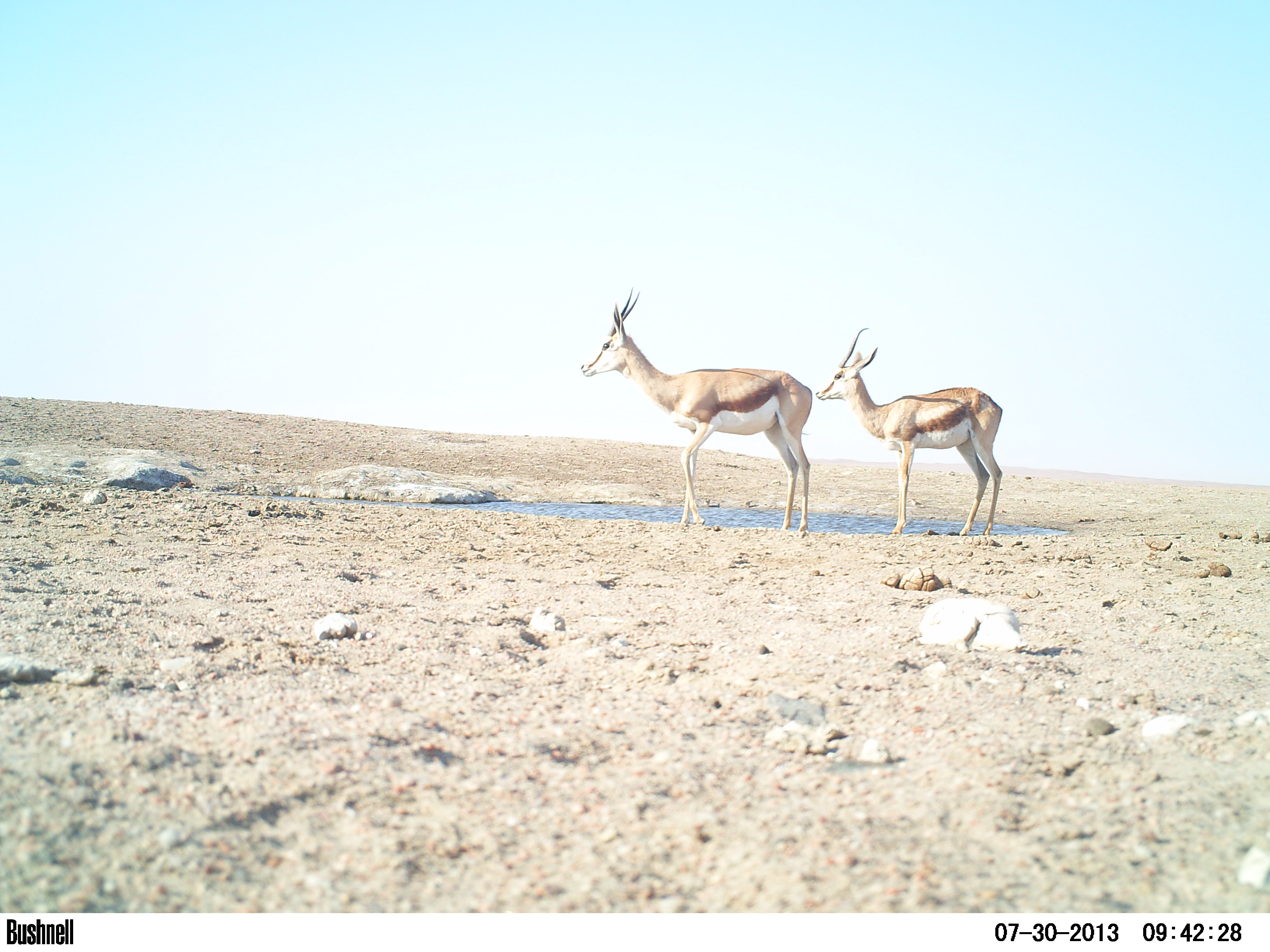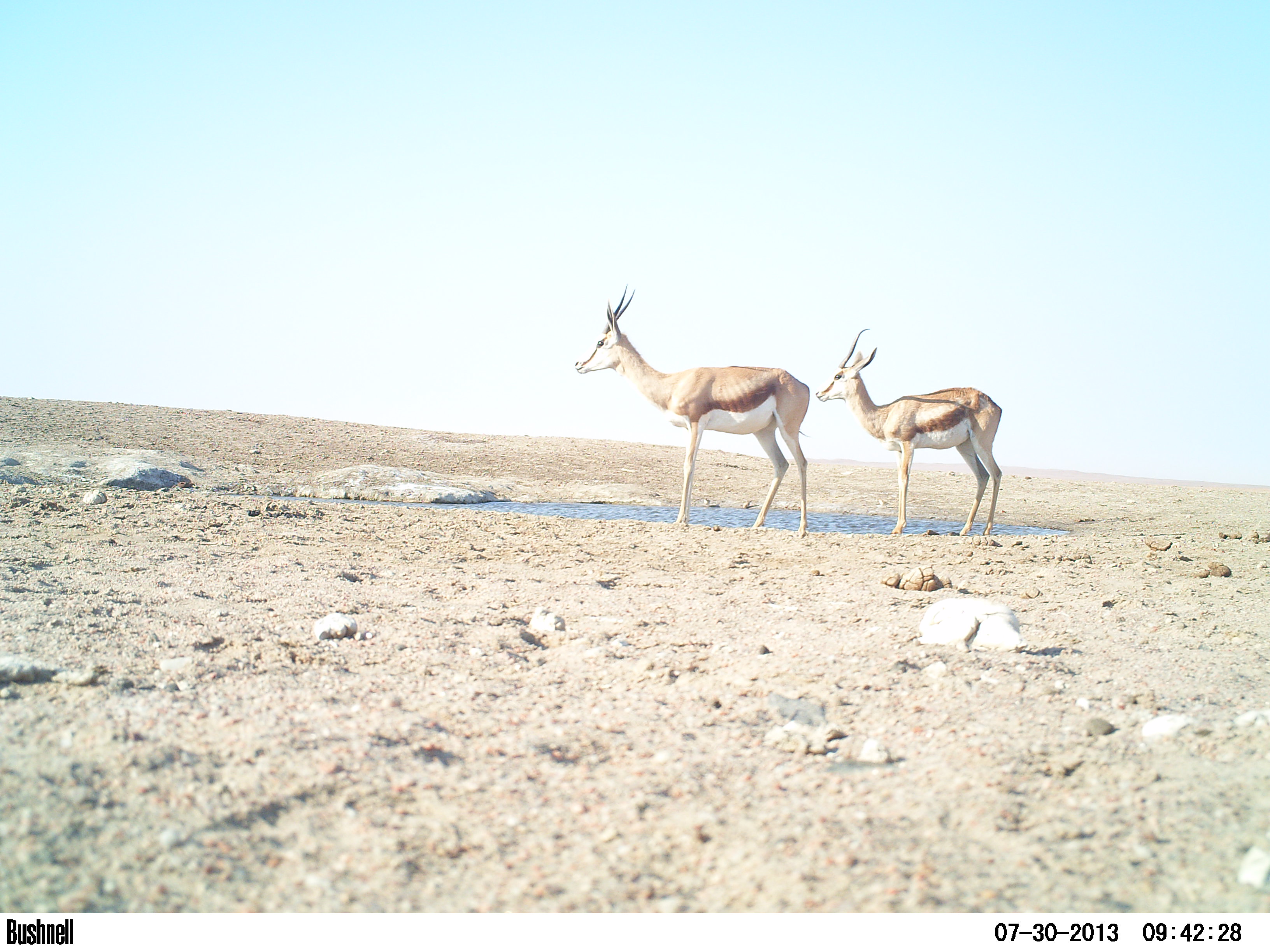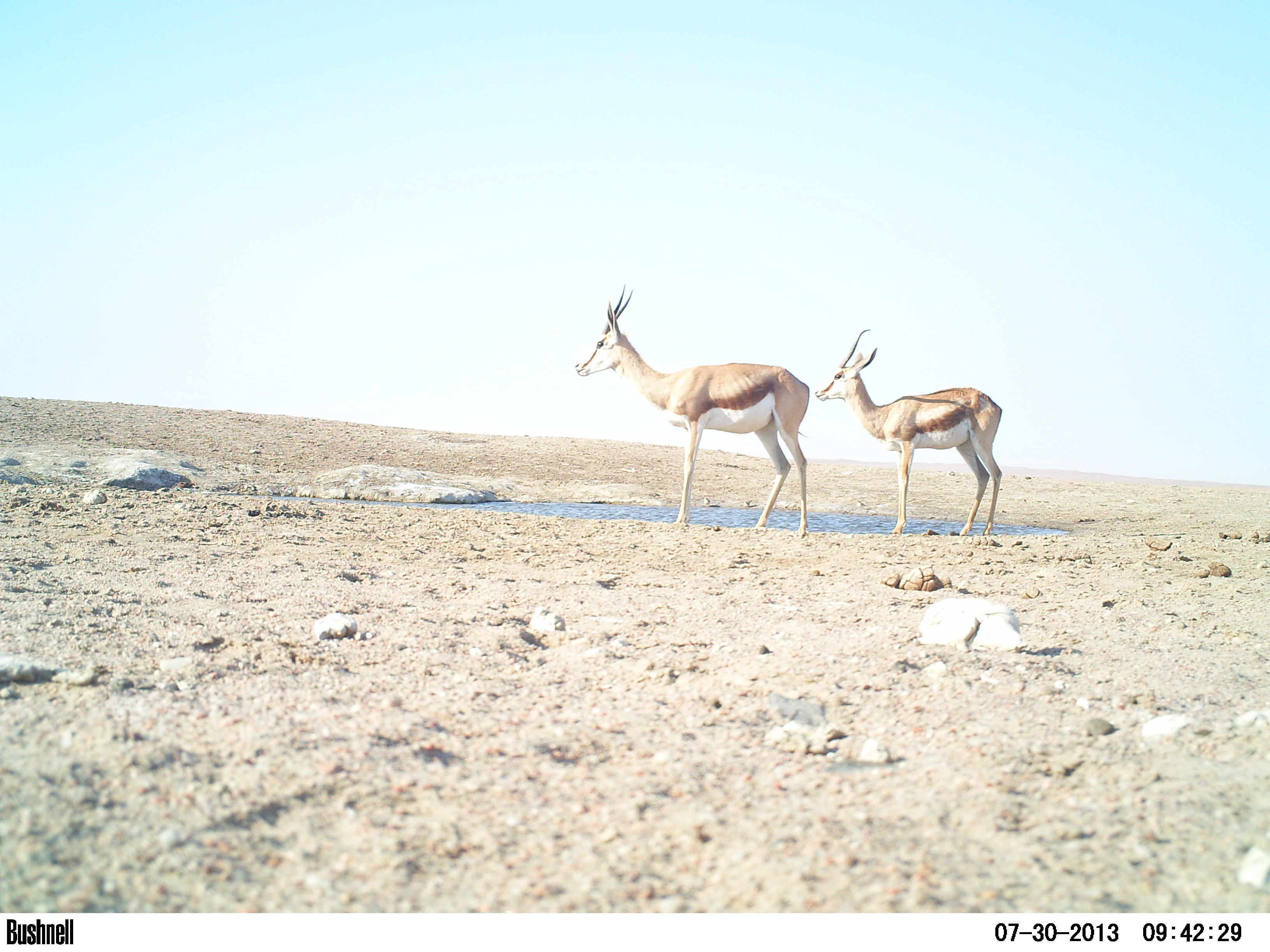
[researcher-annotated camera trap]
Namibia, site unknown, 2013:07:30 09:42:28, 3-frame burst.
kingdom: Animalia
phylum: Chordata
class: Mammalia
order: Artiodactyla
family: Bovidae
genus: Antidorcas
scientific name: Antidorcas marsupialis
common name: springbok